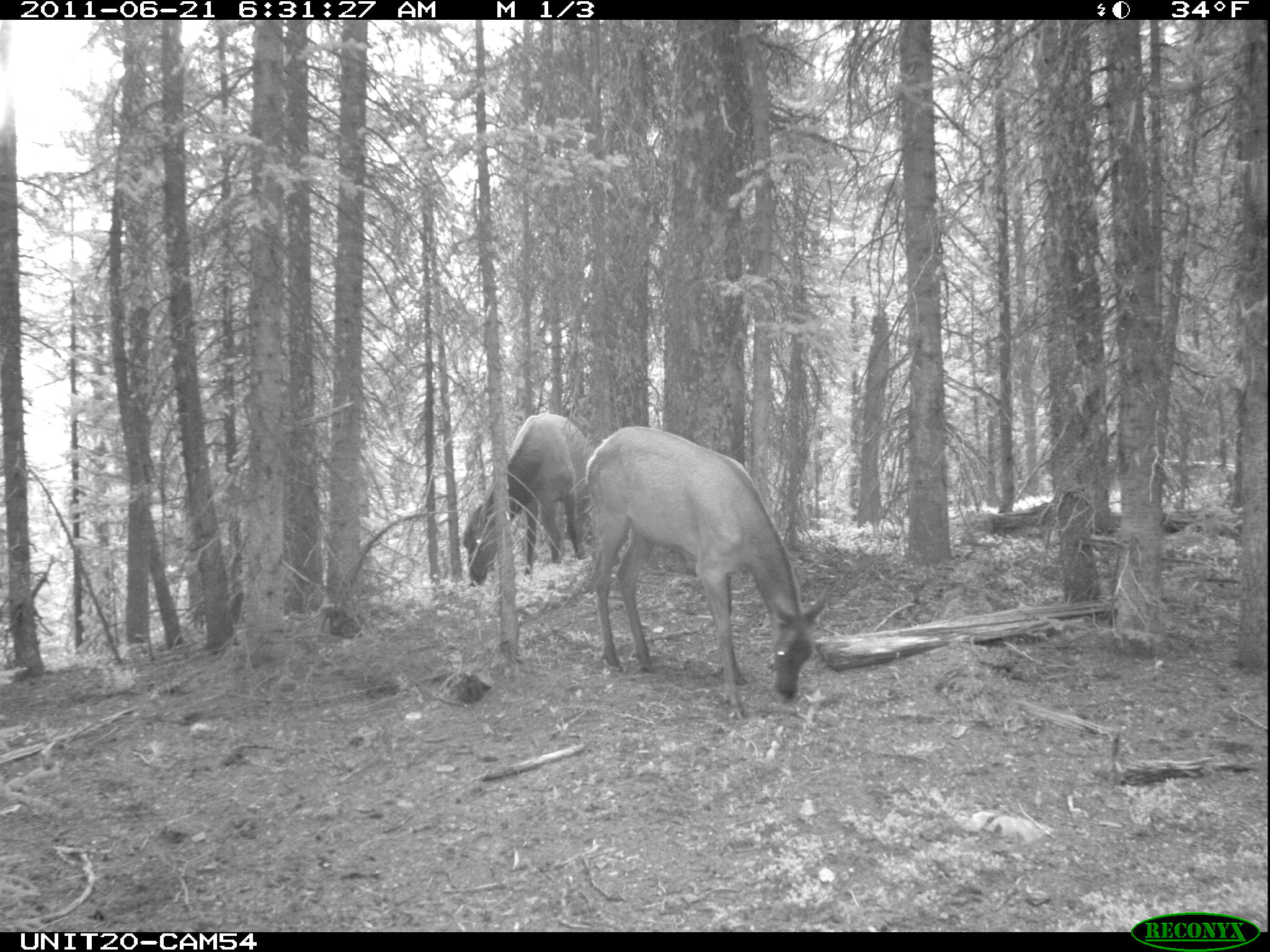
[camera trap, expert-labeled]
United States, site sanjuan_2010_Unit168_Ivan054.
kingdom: Animalia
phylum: Chordata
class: Mammalia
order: Artiodactyla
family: Cervidae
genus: Cervus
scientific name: Cervus elaphus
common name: red deer